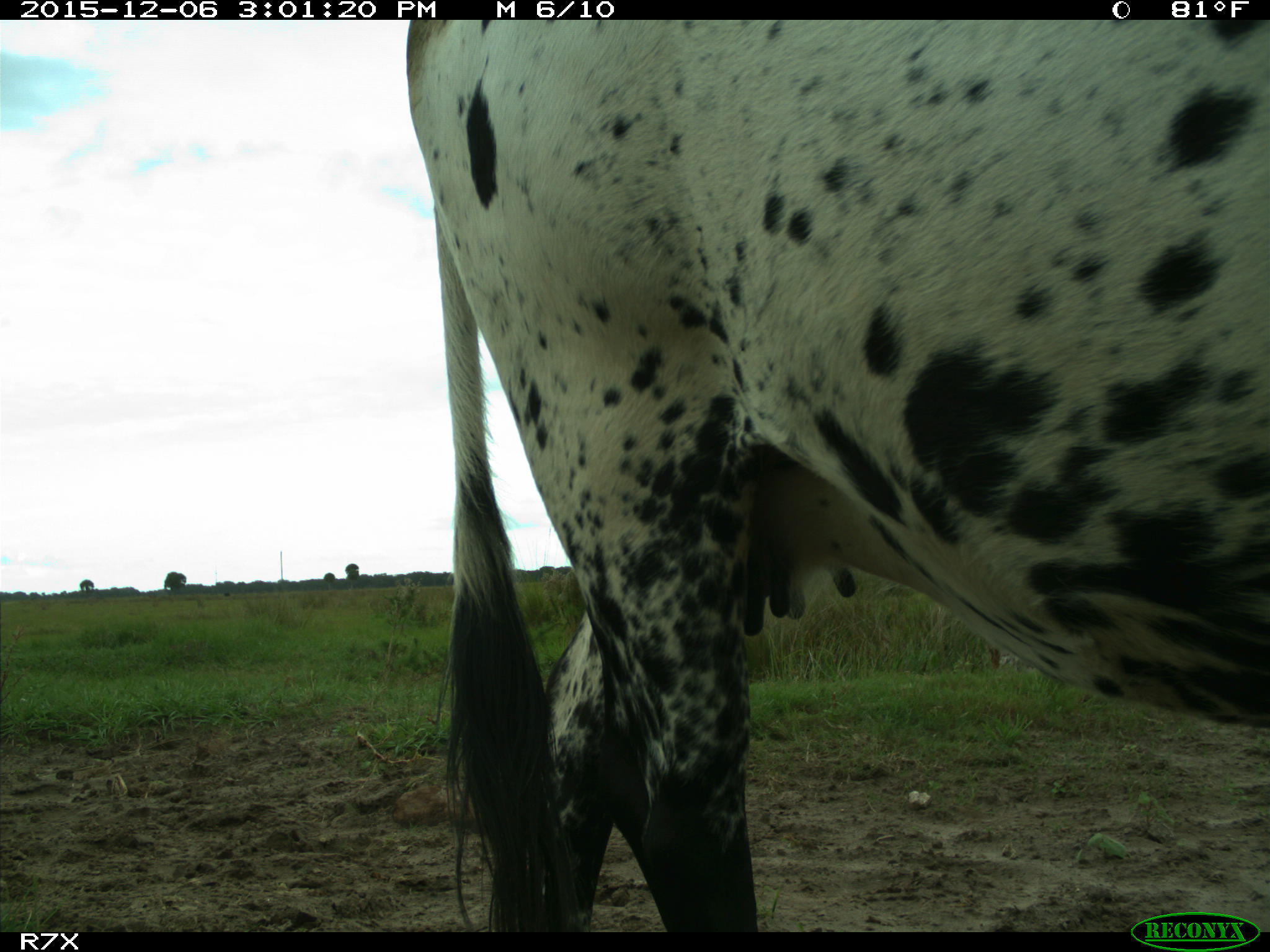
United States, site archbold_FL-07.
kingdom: Animalia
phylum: Chordata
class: Mammalia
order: Artiodactyla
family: Bovidae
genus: Bos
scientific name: Bos taurus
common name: domestic cow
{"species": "Bos taurus (domestic cow)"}